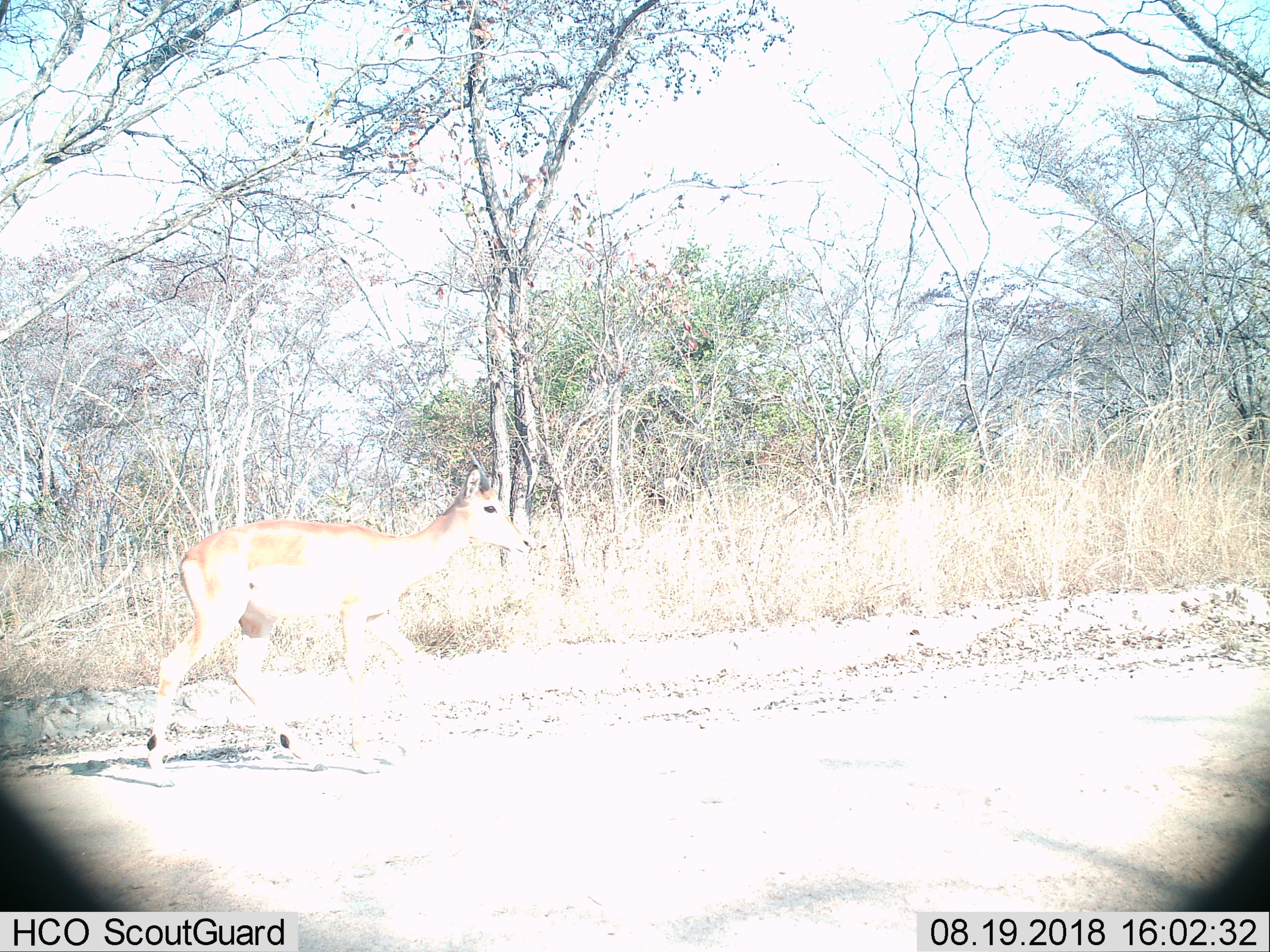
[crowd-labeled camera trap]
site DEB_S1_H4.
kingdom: Animalia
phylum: Chordata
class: Mammalia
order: Artiodactyla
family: Bovidae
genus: Aepyceros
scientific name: Aepyceros melampus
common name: impala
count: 1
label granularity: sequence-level